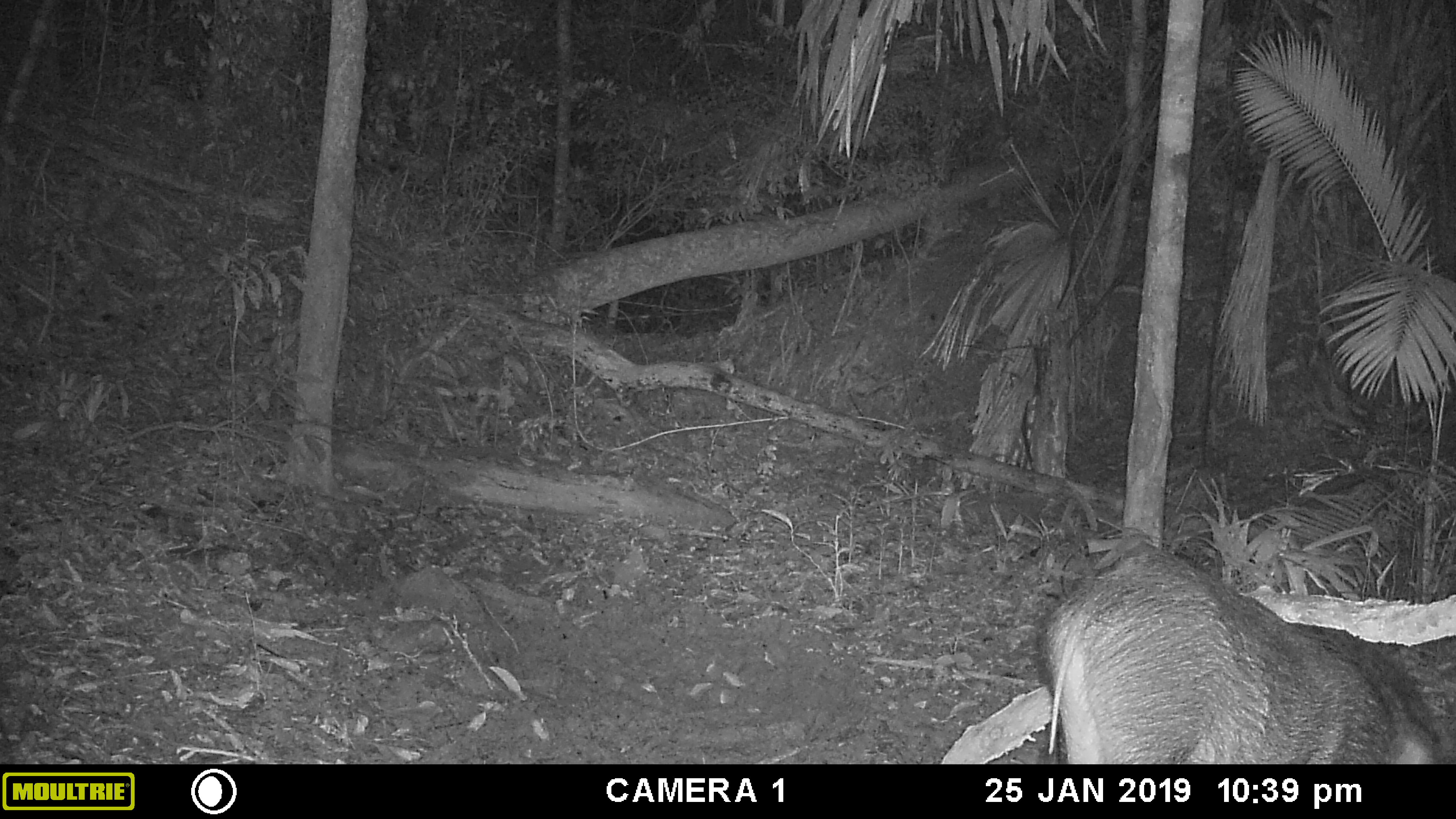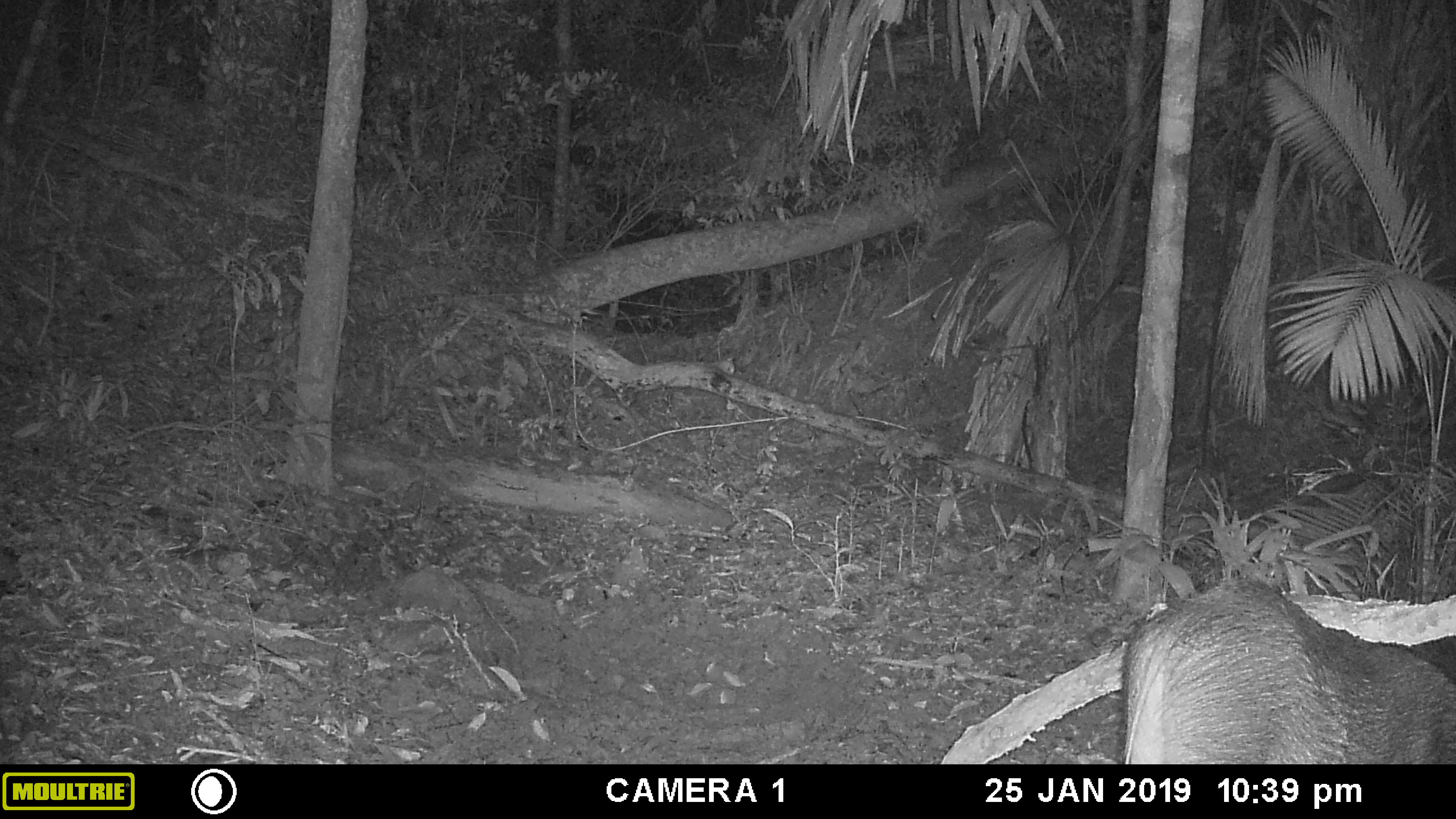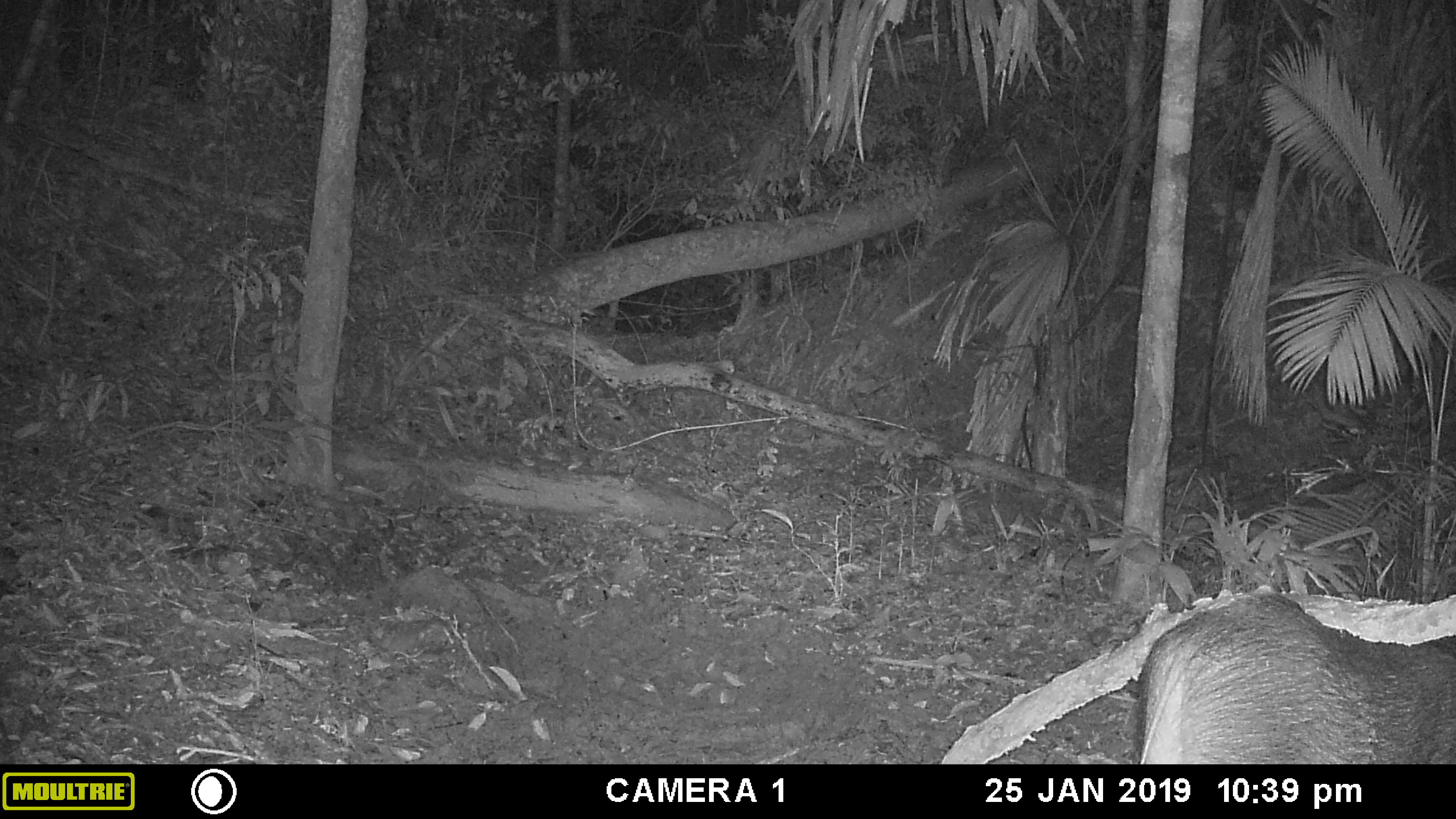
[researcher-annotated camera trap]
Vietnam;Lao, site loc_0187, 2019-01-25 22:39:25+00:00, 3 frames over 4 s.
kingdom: Animalia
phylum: Chordata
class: Mammalia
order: Artiodactyla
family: Suidae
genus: Sus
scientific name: Sus scrofa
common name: eurasian wild pig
Eurasian wild pig (Sus scrofa). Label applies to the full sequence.